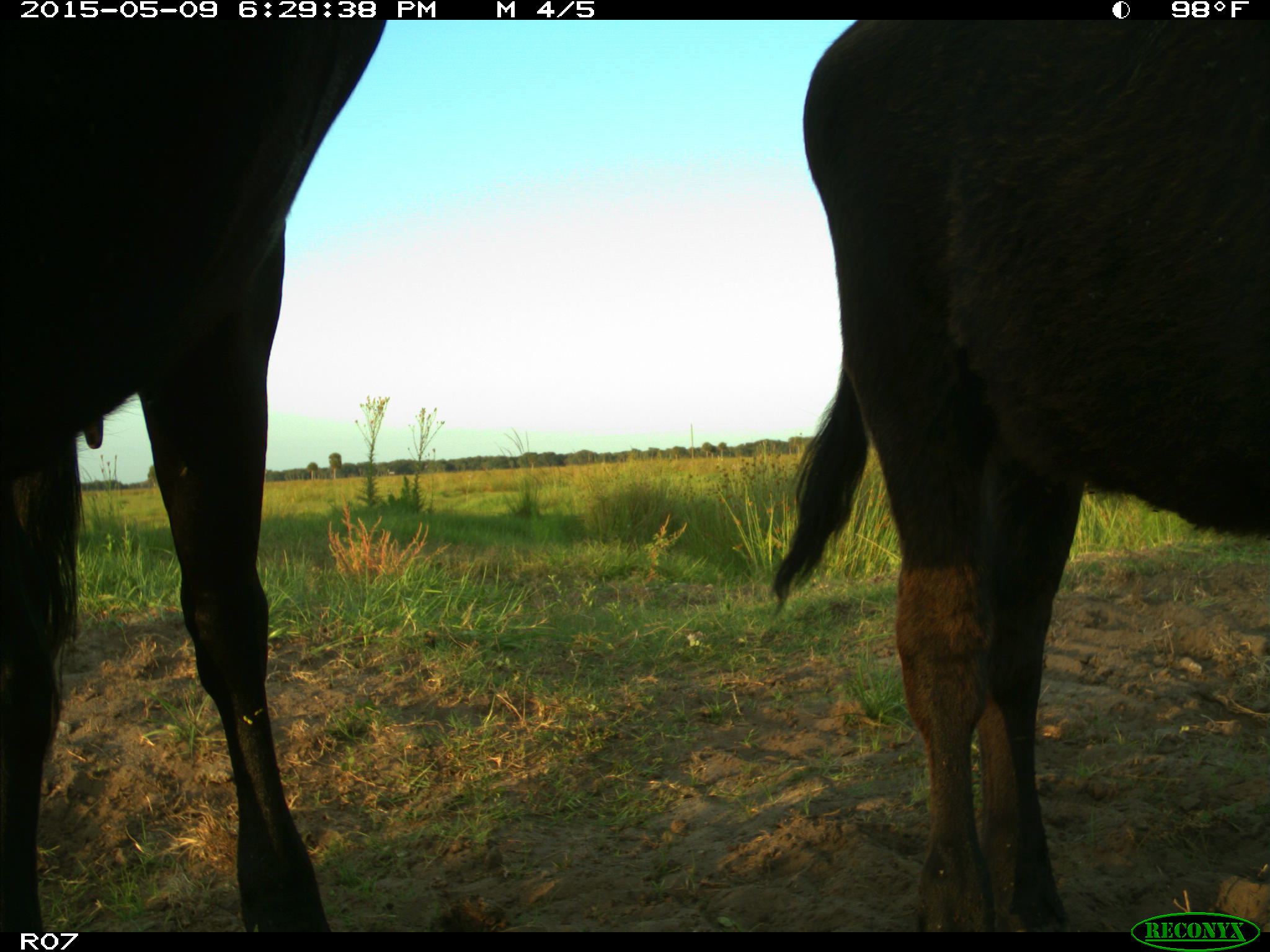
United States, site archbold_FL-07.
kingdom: Animalia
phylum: Chordata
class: Mammalia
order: Artiodactyla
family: Bovidae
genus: Bos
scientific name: Bos taurus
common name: domestic cow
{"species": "Bos taurus (domestic cow)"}